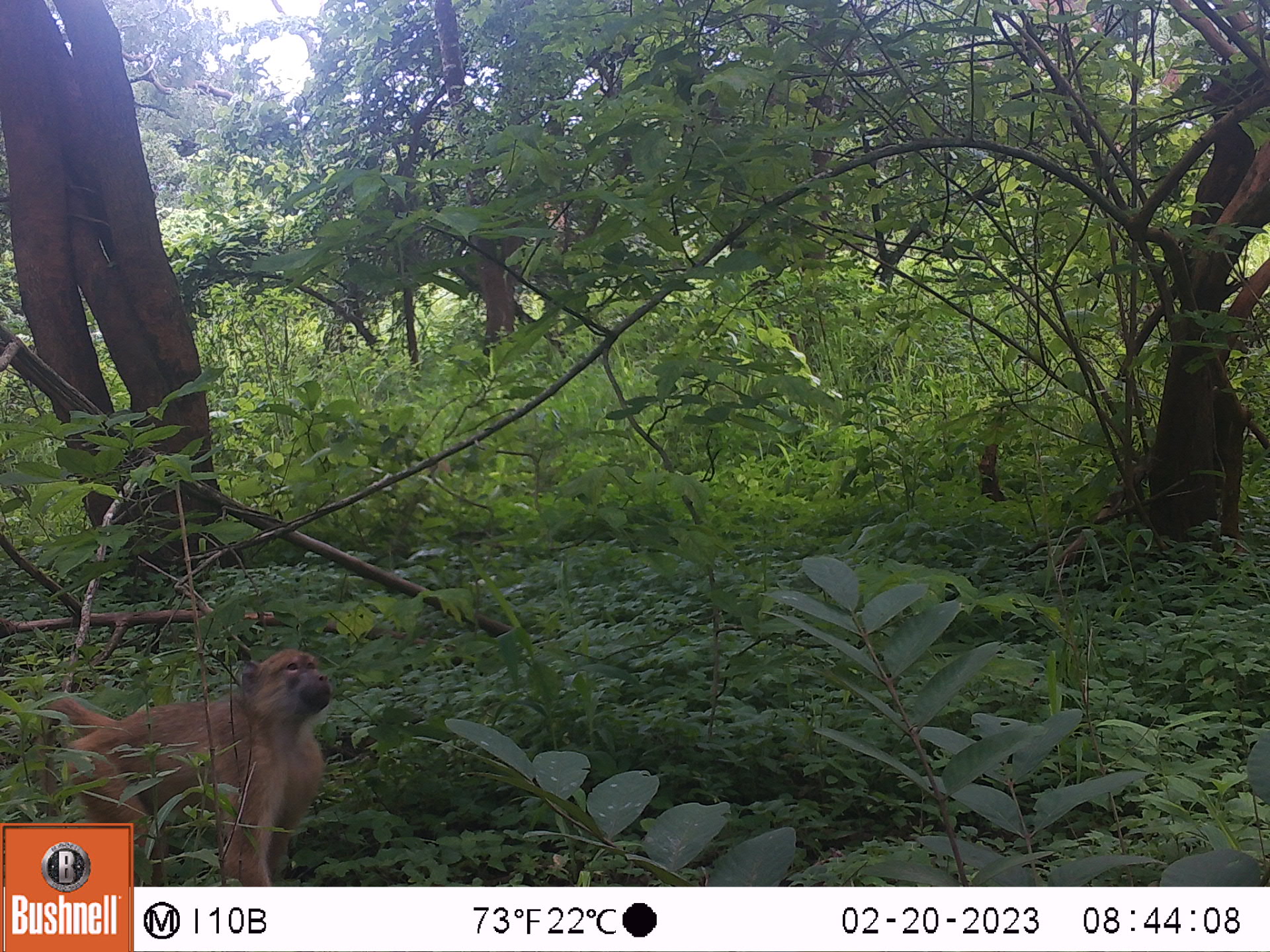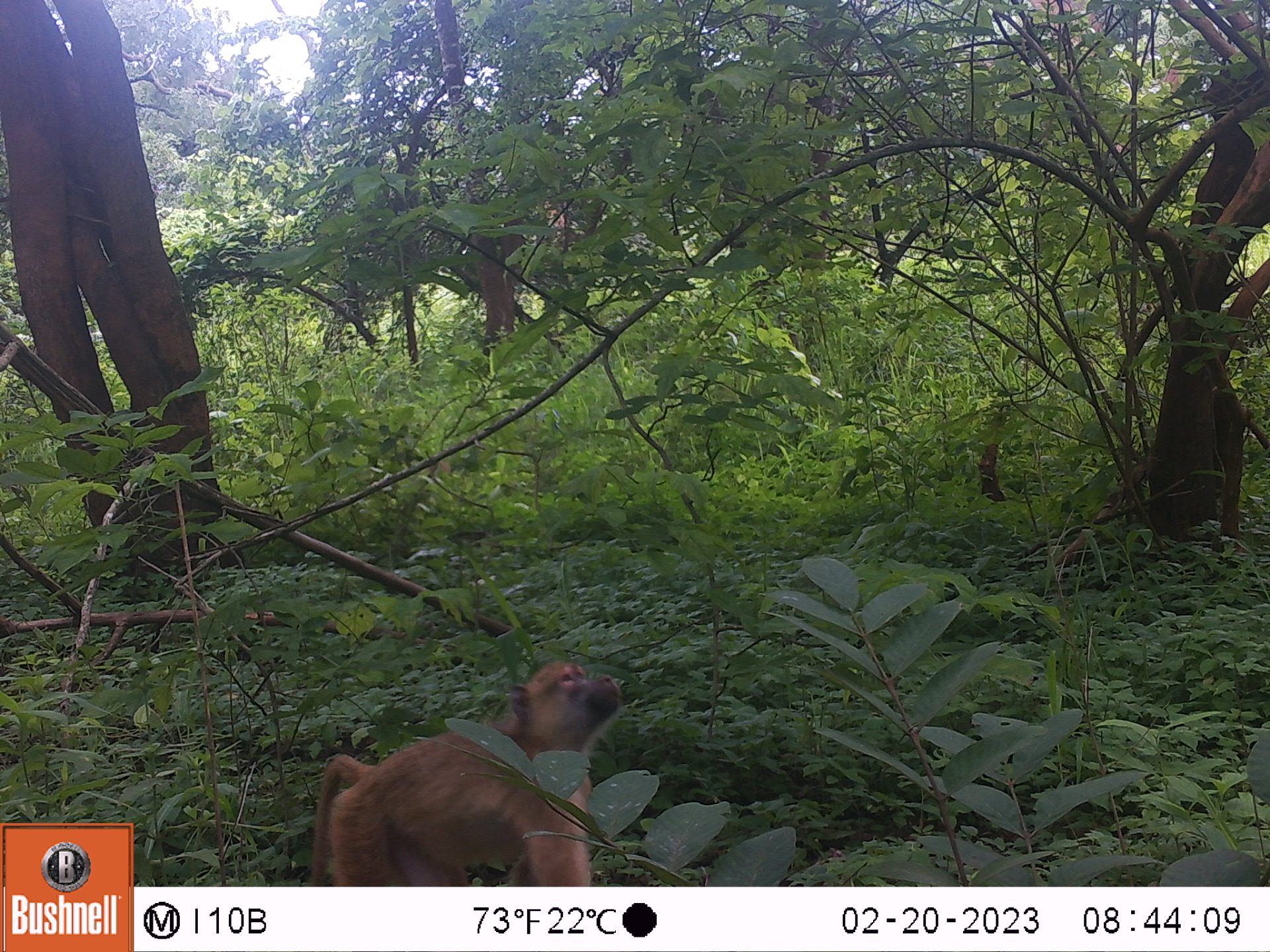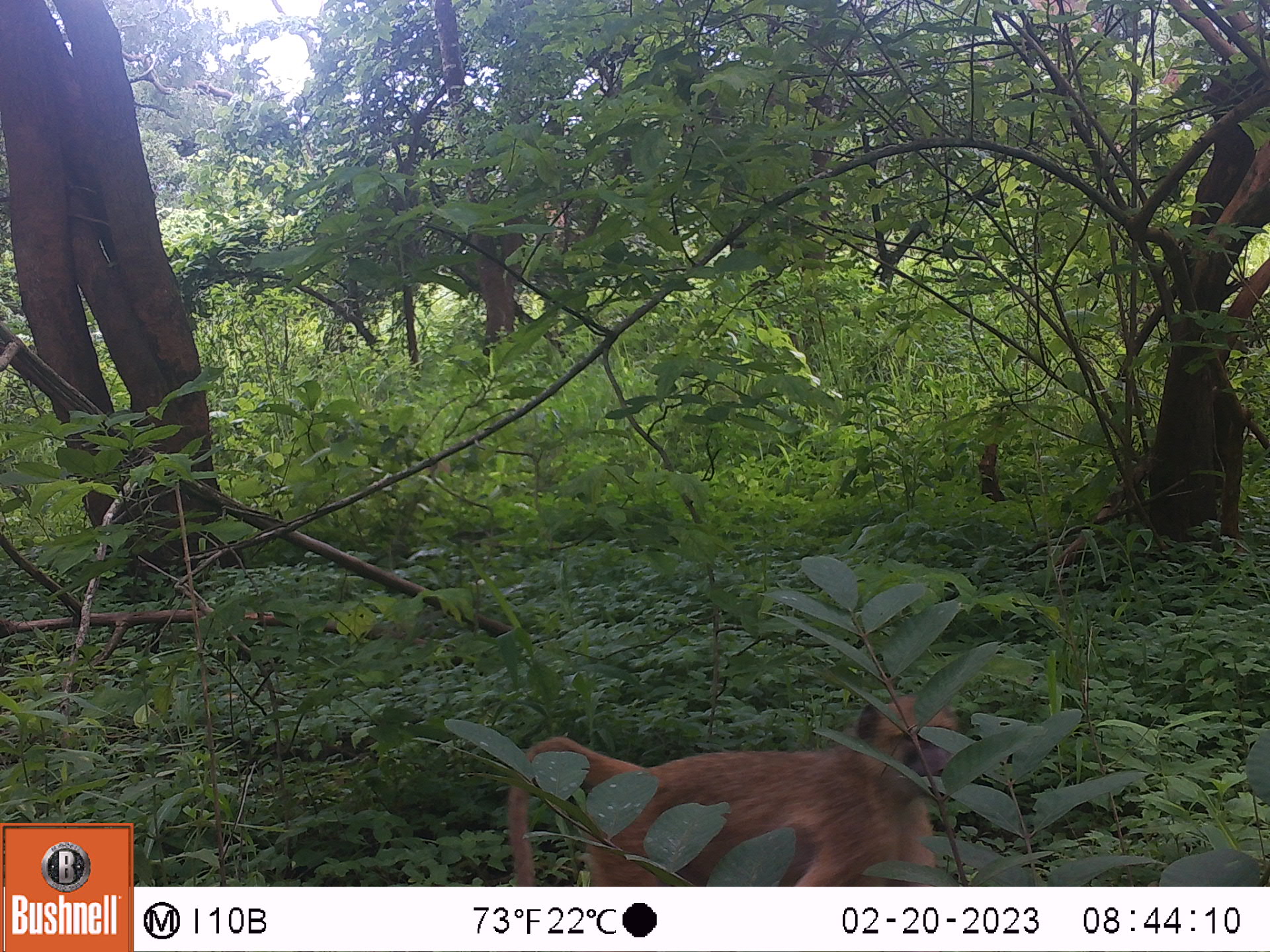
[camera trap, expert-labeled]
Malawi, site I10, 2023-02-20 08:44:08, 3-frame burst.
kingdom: Animalia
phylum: Chordata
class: Mammalia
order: Primates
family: Cercopithecidae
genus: Papio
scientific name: Papio cynocephalus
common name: yellow baboon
Yellow baboon (Papio cynocephalus), count 1.